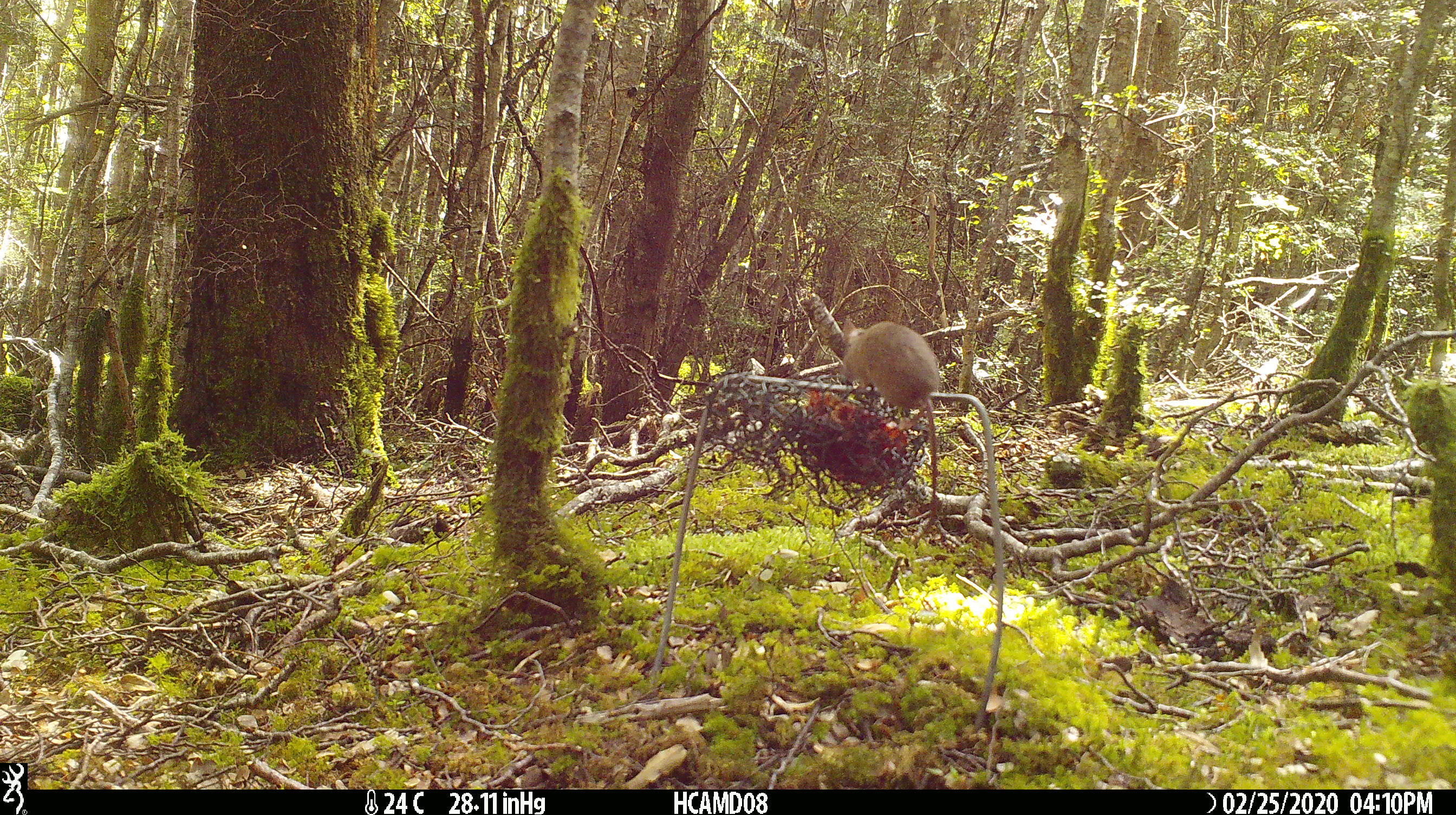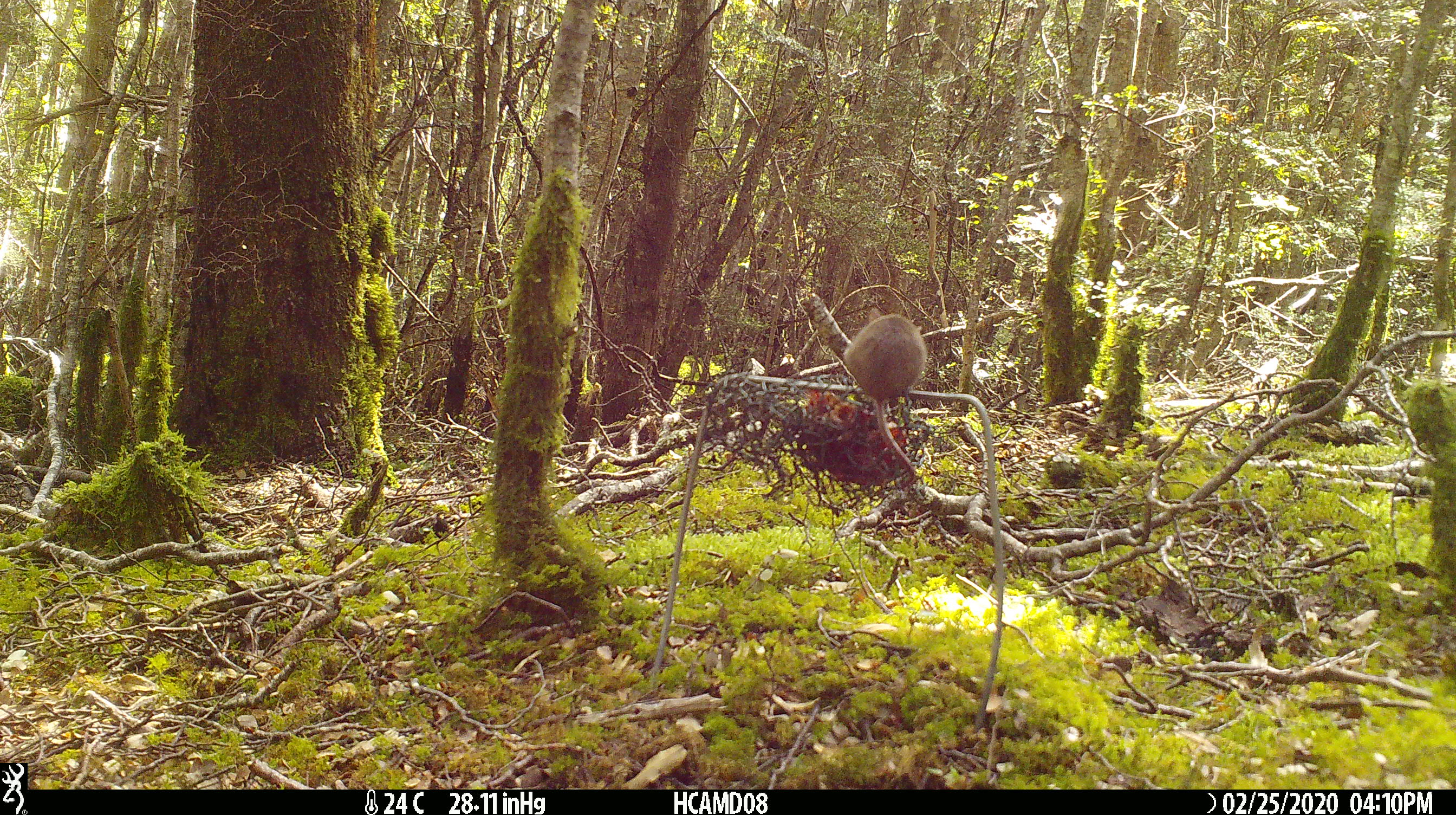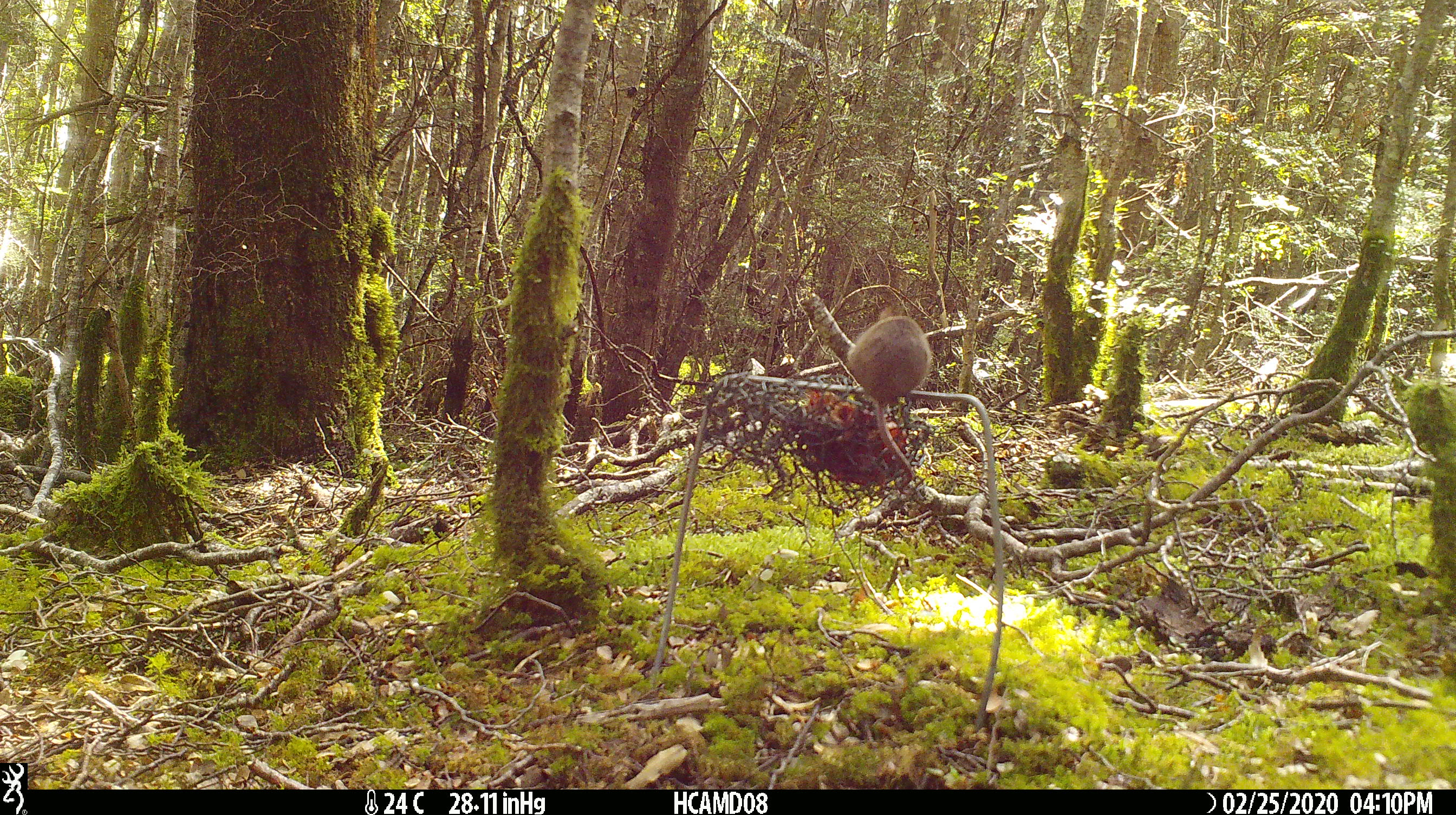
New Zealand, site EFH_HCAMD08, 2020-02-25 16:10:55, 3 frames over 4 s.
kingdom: Animalia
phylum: Chordata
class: Mammalia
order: Rodentia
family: Muridae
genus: Mus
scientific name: Mus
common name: mouse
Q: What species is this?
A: Mouse (Mus).